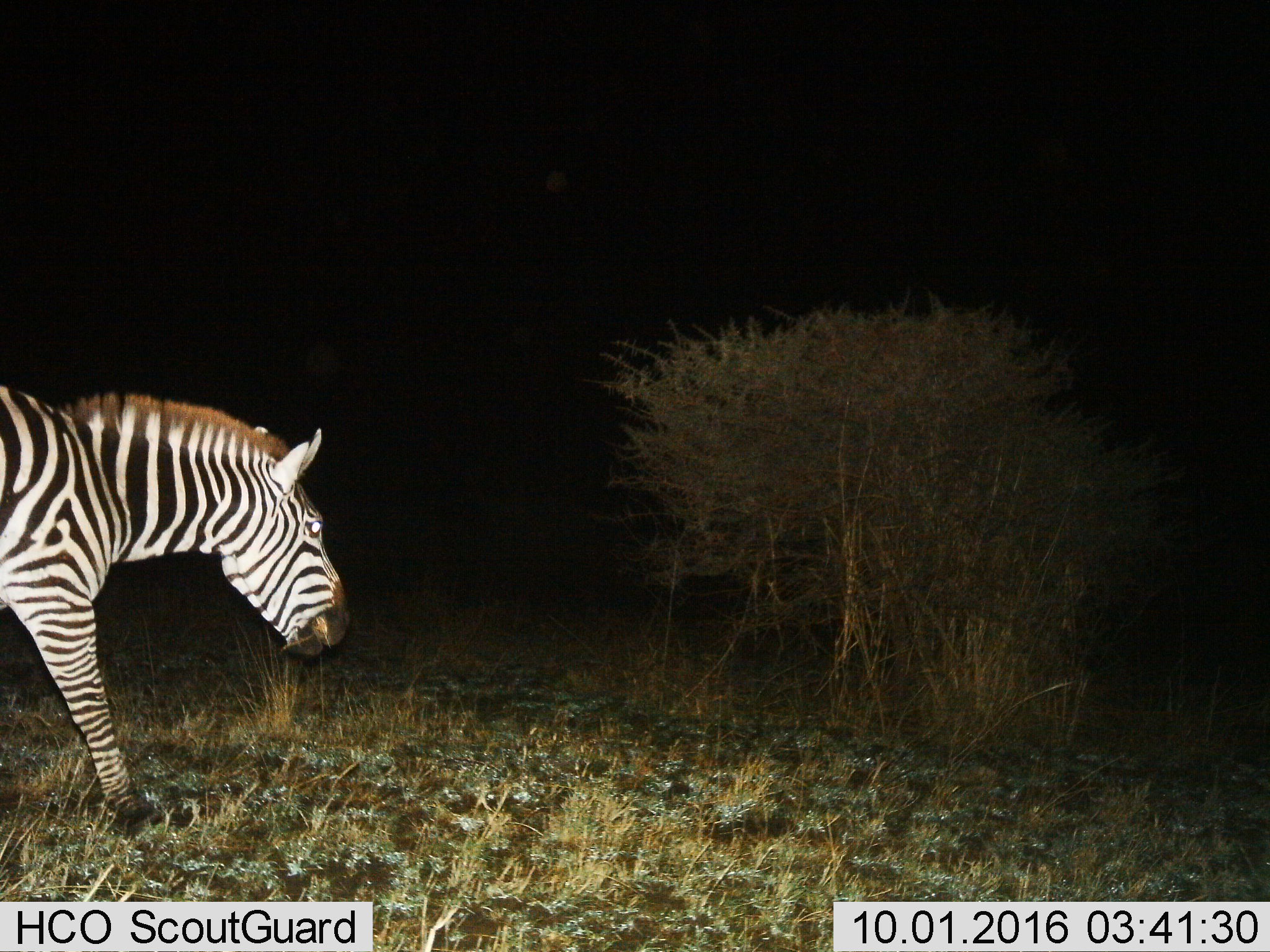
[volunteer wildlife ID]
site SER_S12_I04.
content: unidentified animal